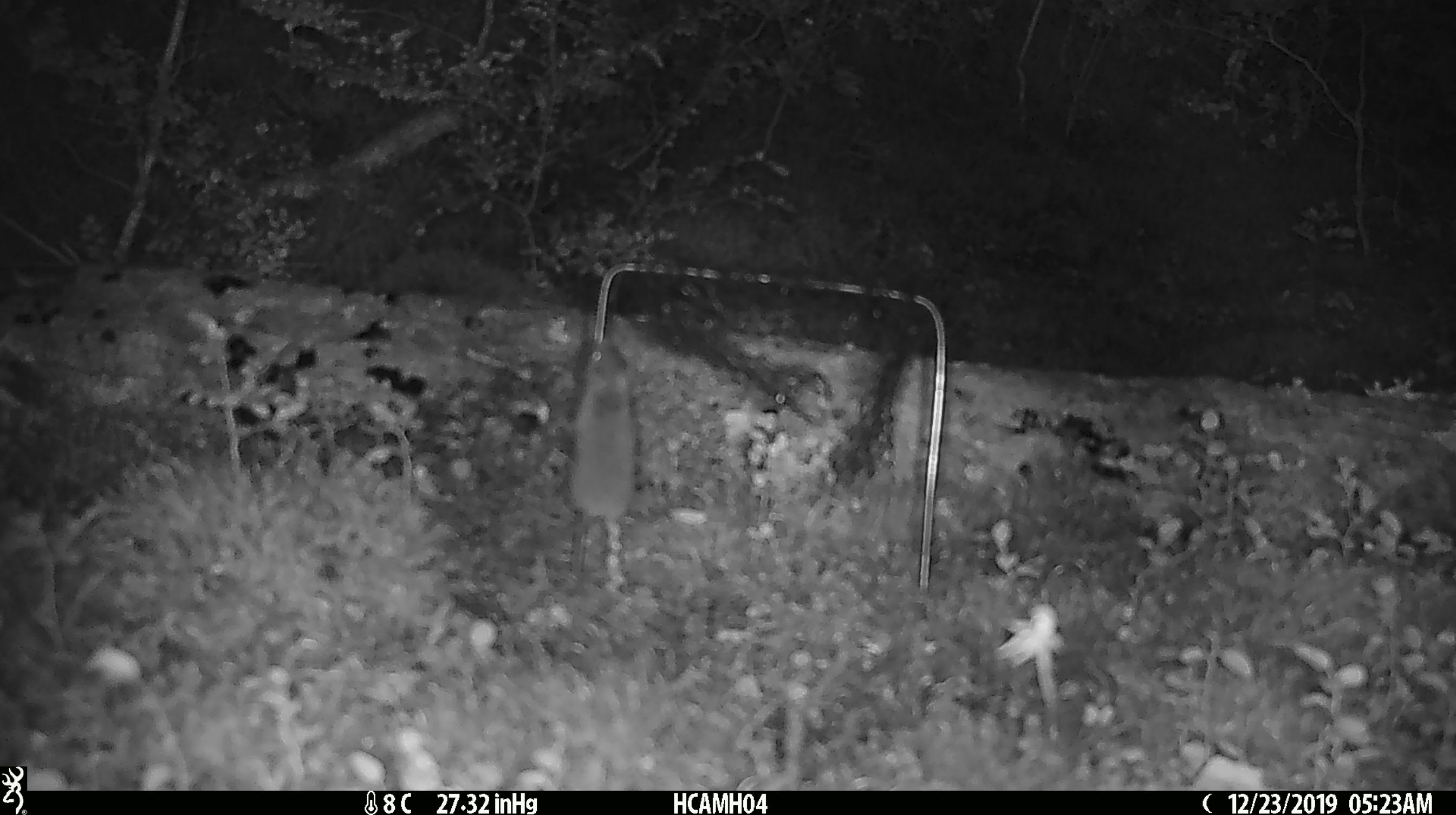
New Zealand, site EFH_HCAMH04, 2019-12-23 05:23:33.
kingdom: Animalia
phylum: Chordata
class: Mammalia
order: Rodentia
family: Muridae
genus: Mus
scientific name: Mus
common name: mouse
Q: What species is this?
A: Mouse (Mus).